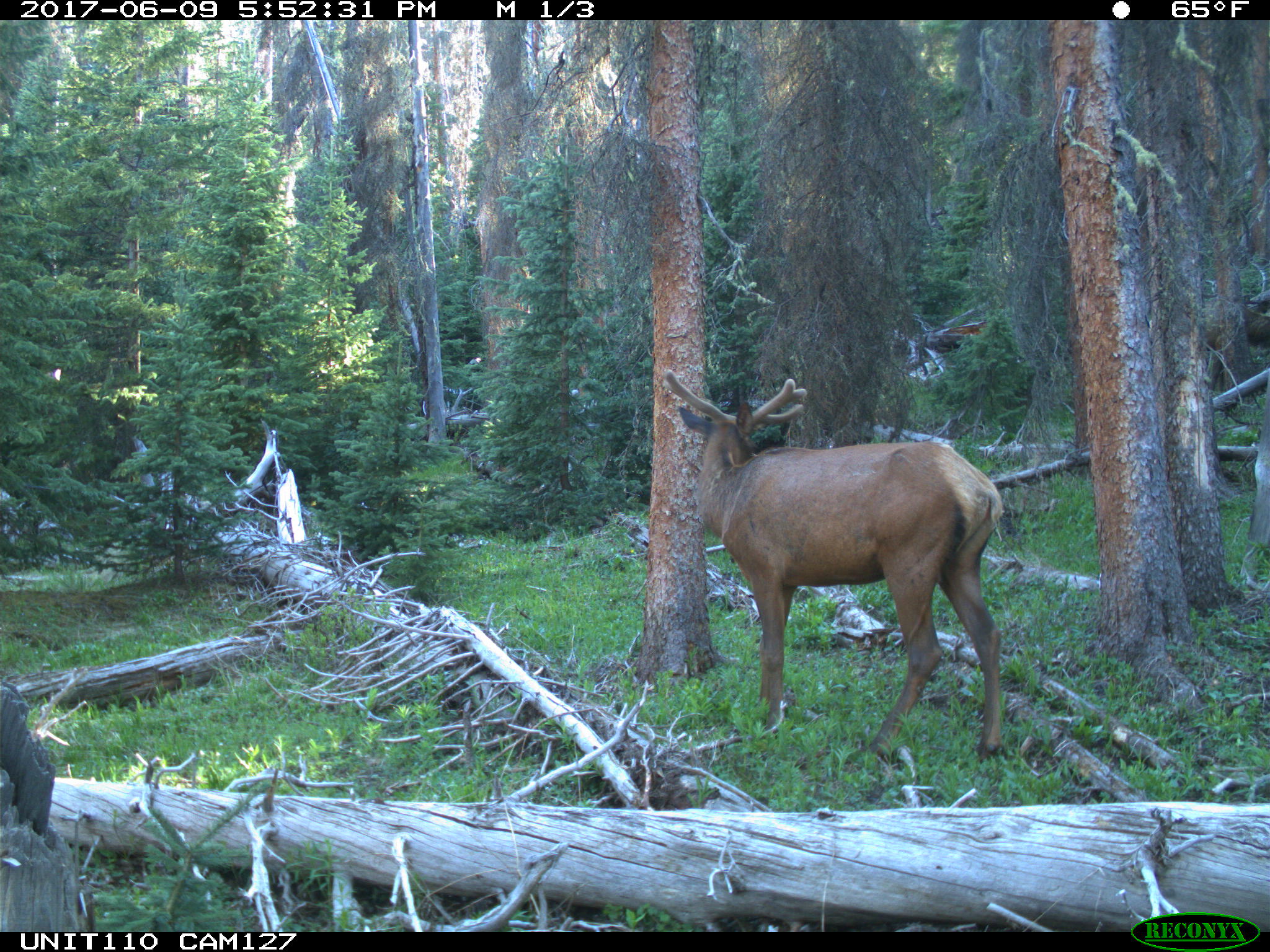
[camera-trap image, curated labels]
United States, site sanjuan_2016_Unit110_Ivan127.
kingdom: Animalia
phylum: Chordata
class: Mammalia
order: Artiodactyla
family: Cervidae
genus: Cervus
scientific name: Cervus elaphus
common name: red deer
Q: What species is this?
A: Cervus elaphus (red deer).